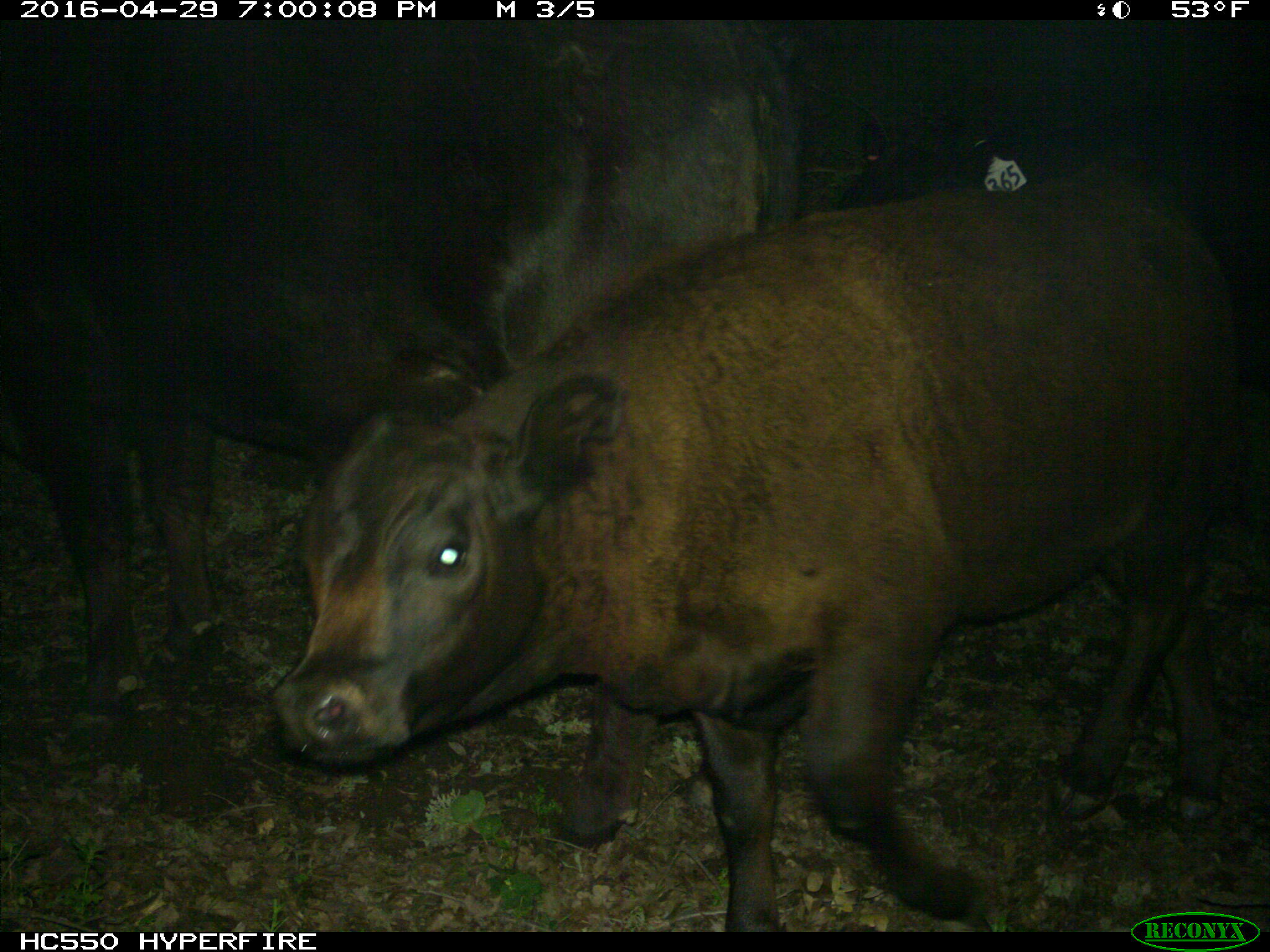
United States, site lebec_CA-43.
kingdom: Animalia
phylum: Chordata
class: Mammalia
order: Artiodactyla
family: Bovidae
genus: Bos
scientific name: Bos taurus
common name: domestic cow